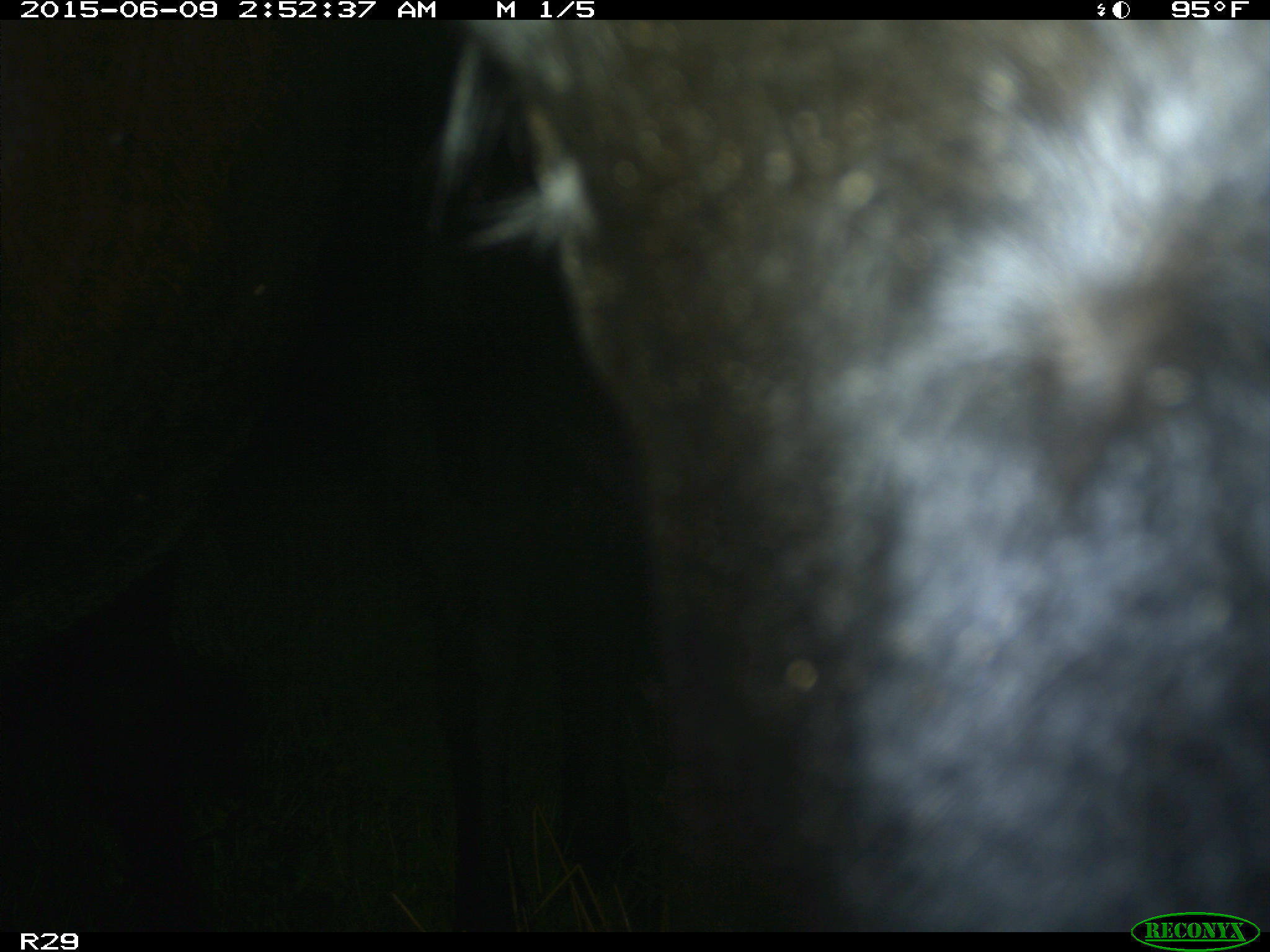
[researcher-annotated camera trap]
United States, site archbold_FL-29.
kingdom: Animalia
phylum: Chordata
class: Mammalia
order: Artiodactyla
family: Bovidae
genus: Bos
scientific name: Bos taurus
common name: domestic cow